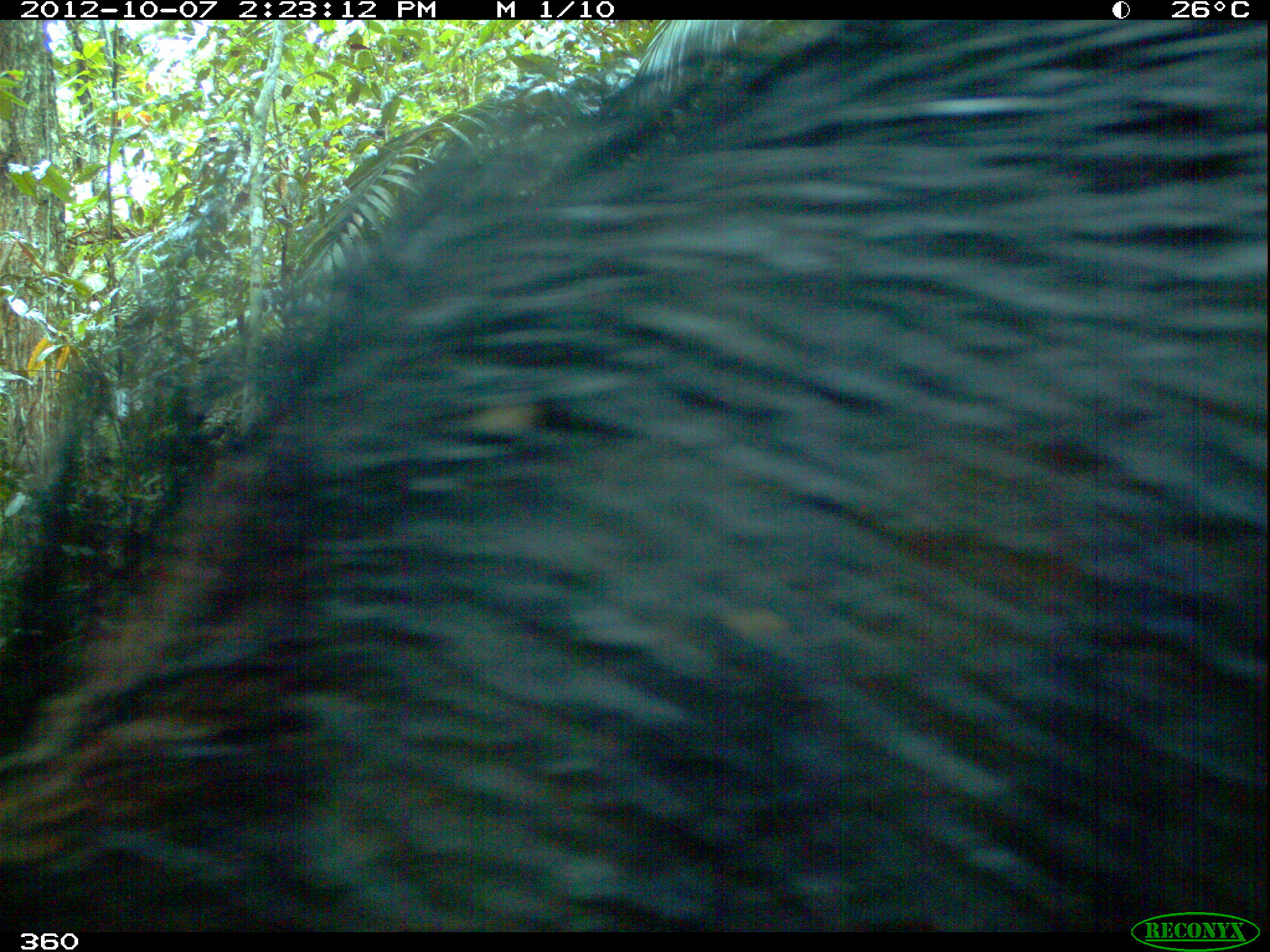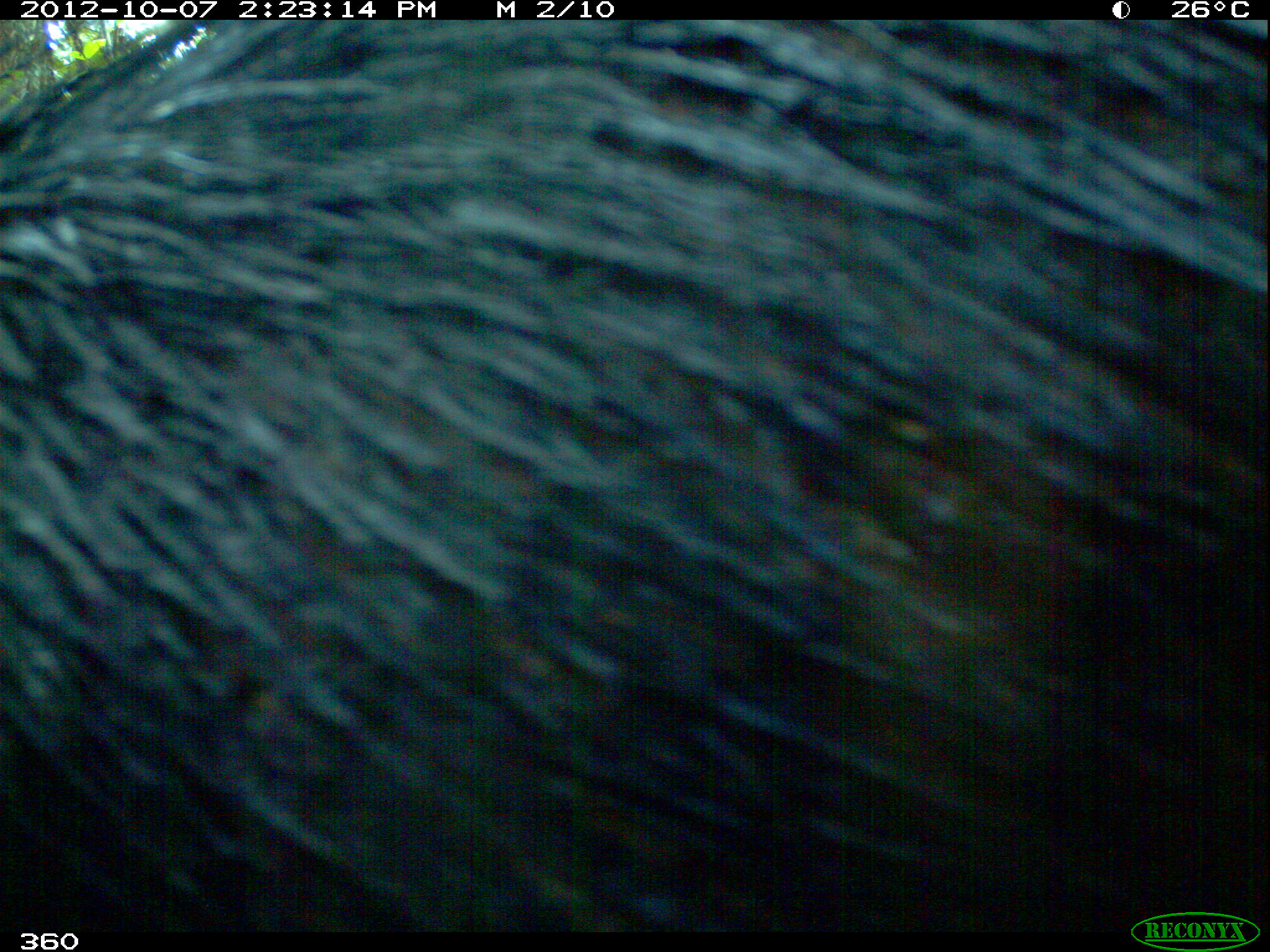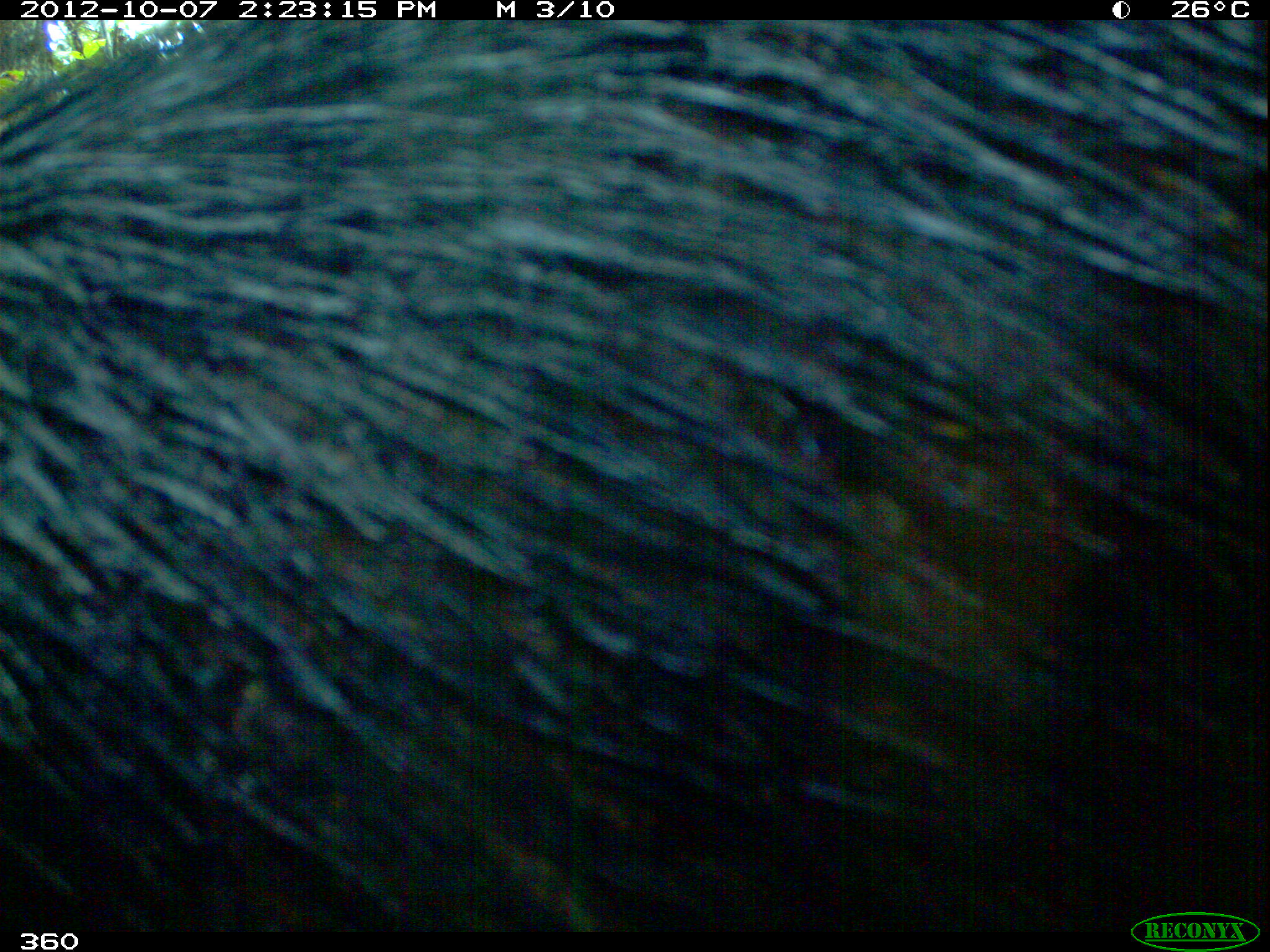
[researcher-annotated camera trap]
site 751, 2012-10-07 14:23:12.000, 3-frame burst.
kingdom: Animalia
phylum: Chordata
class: Mammalia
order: Artiodactyla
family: Tayassuidae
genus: Tayassu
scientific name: Tayassu pecari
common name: white-lipped peccary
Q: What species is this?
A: Tayassu pecari (white-lipped peccary).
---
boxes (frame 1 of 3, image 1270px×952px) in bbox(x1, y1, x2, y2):
tayassu pecari: bbox(0, 18, 1270, 927)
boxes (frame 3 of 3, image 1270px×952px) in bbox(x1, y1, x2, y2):
tayassu pecari: bbox(0, 19, 1269, 927)